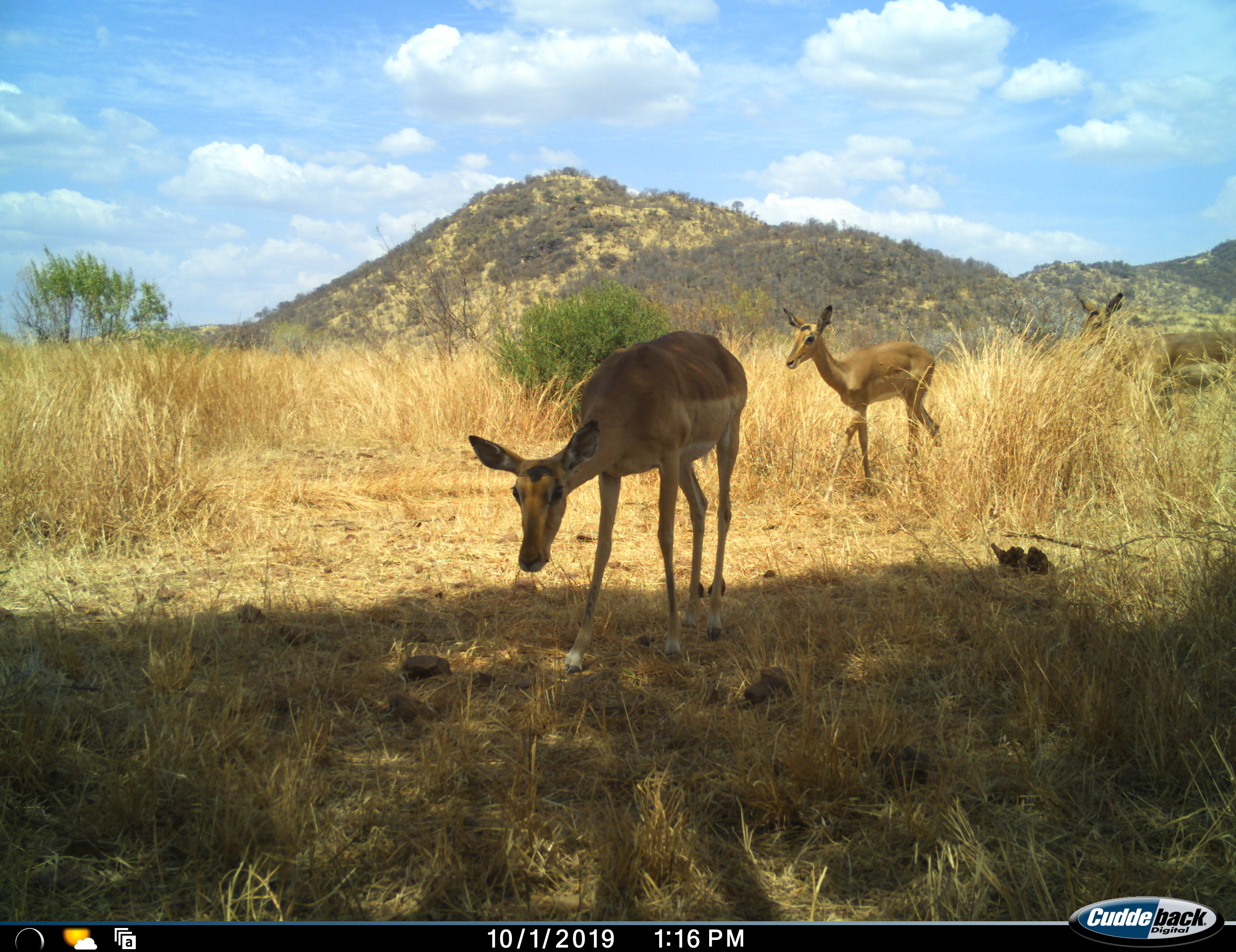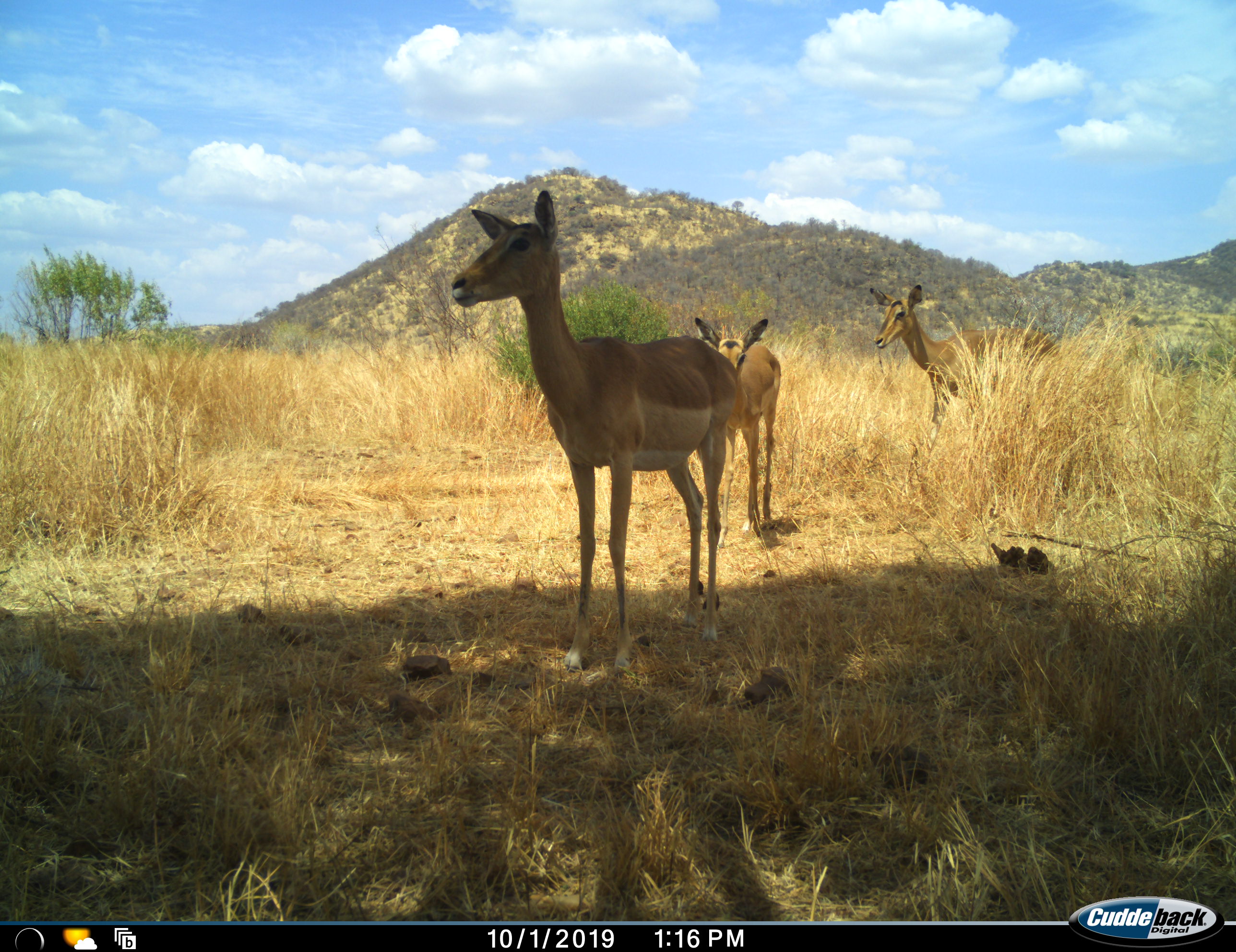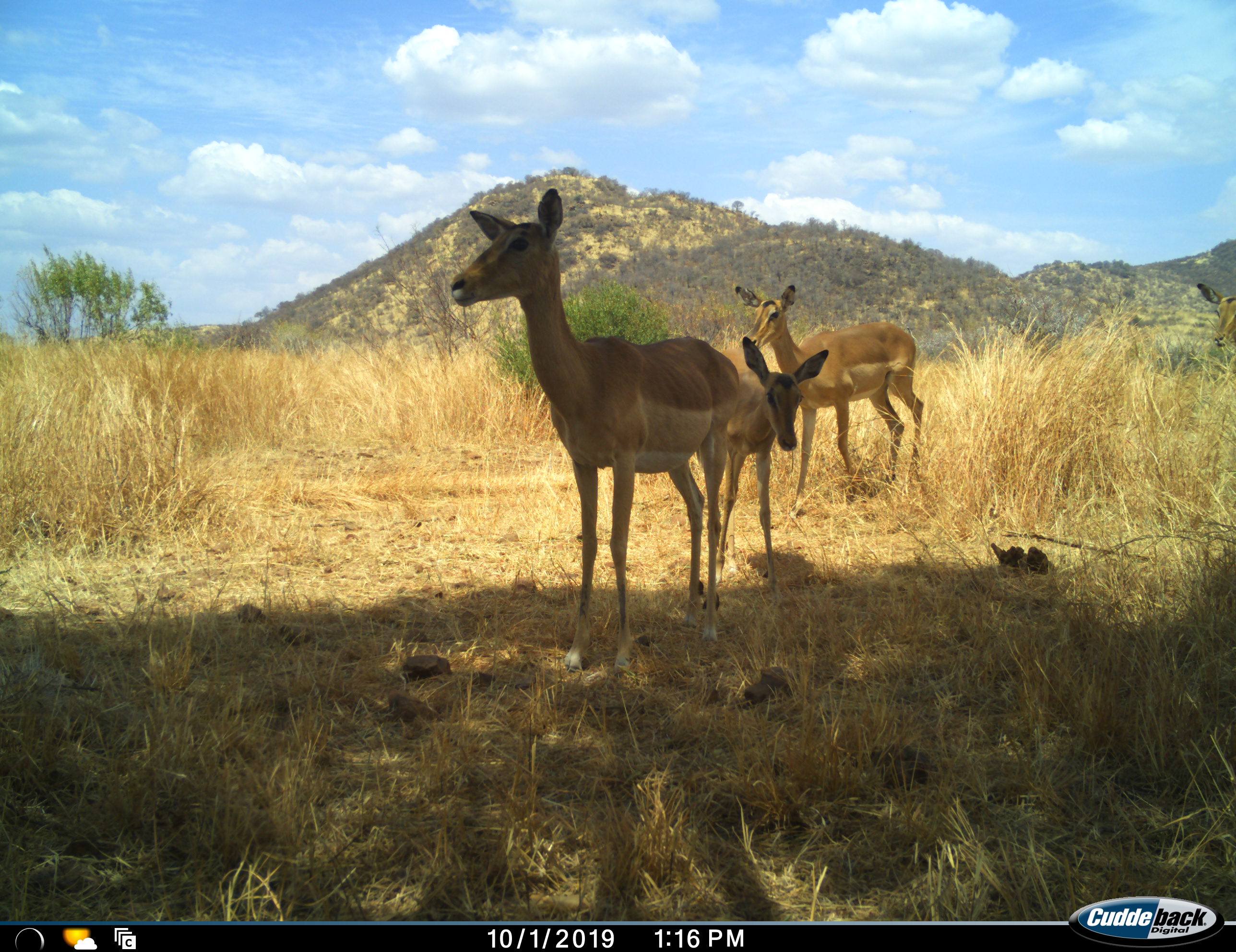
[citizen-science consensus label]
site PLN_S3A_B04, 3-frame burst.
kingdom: Animalia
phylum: Chordata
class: Mammalia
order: Artiodactyla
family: Bovidae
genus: Aepyceros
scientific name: Aepyceros melampus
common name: impala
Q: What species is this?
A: Impala (Aepyceros melampus).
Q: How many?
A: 4.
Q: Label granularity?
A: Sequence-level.